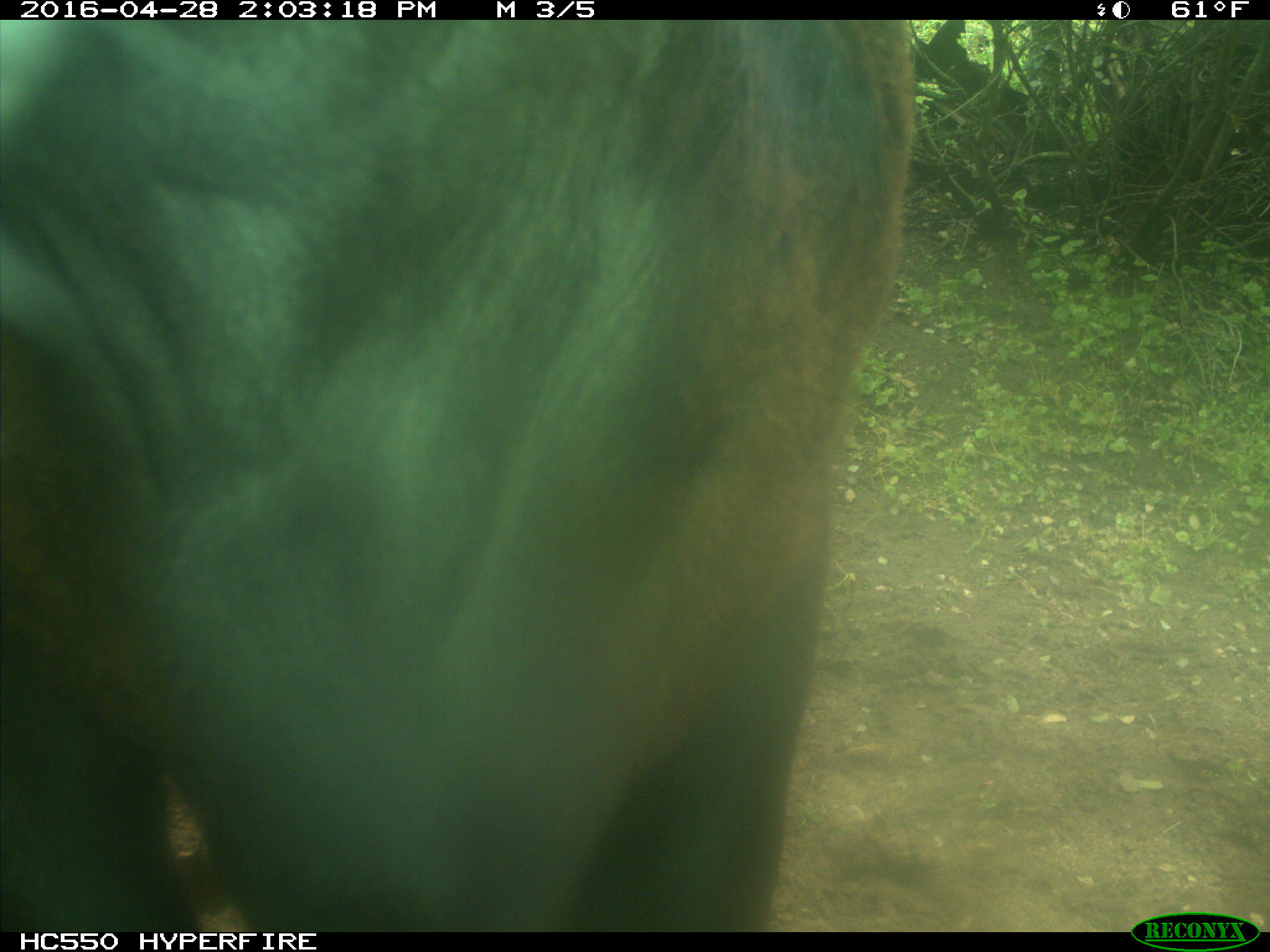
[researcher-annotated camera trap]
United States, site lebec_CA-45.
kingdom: Animalia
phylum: Chordata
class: Mammalia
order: Artiodactyla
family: Bovidae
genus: Bos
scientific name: Bos taurus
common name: domestic cow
Bos taurus (domestic cow).